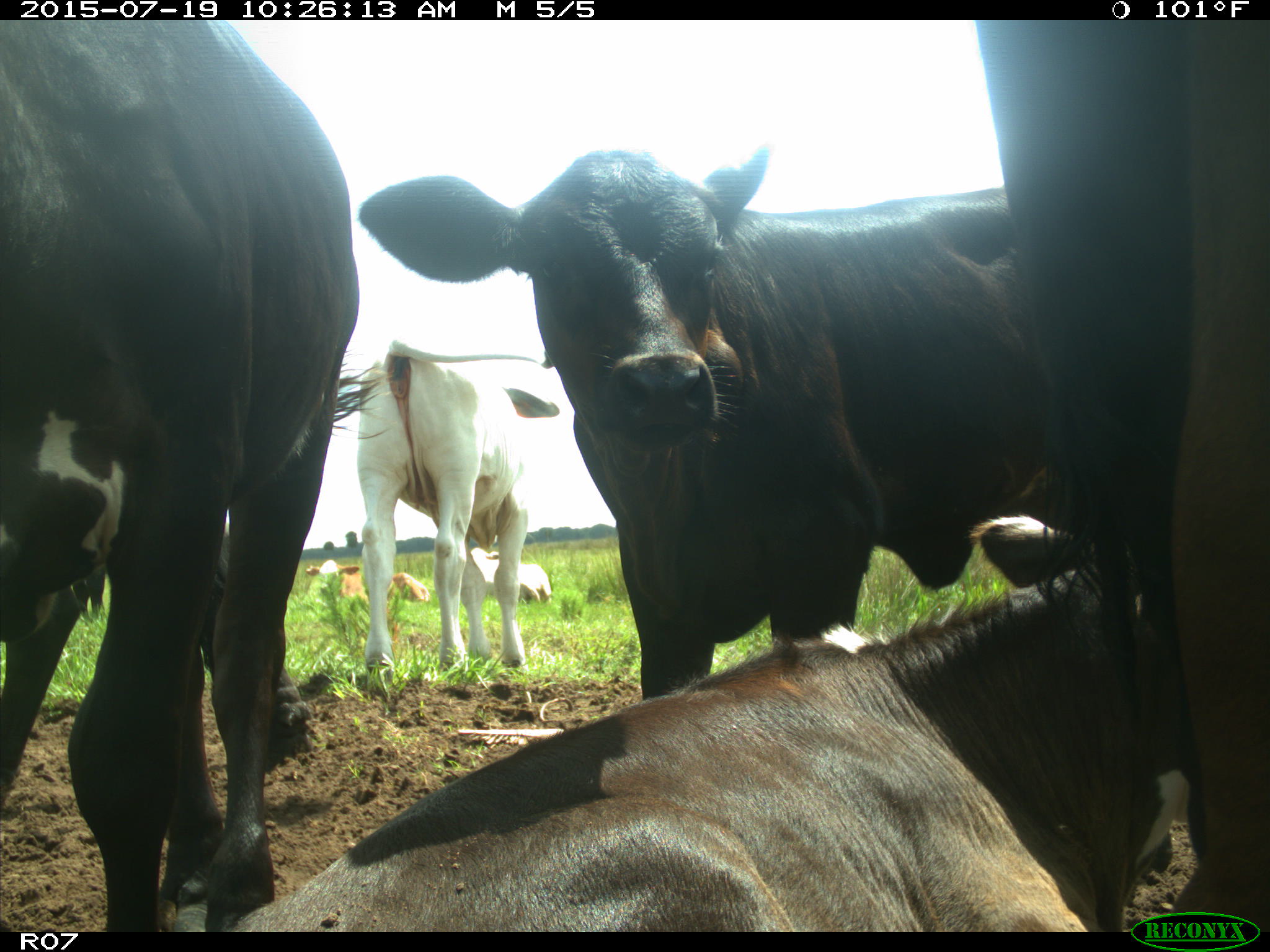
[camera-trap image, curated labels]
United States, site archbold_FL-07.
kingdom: Animalia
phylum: Chordata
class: Mammalia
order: Artiodactyla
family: Bovidae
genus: Bos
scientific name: Bos taurus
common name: domestic cow